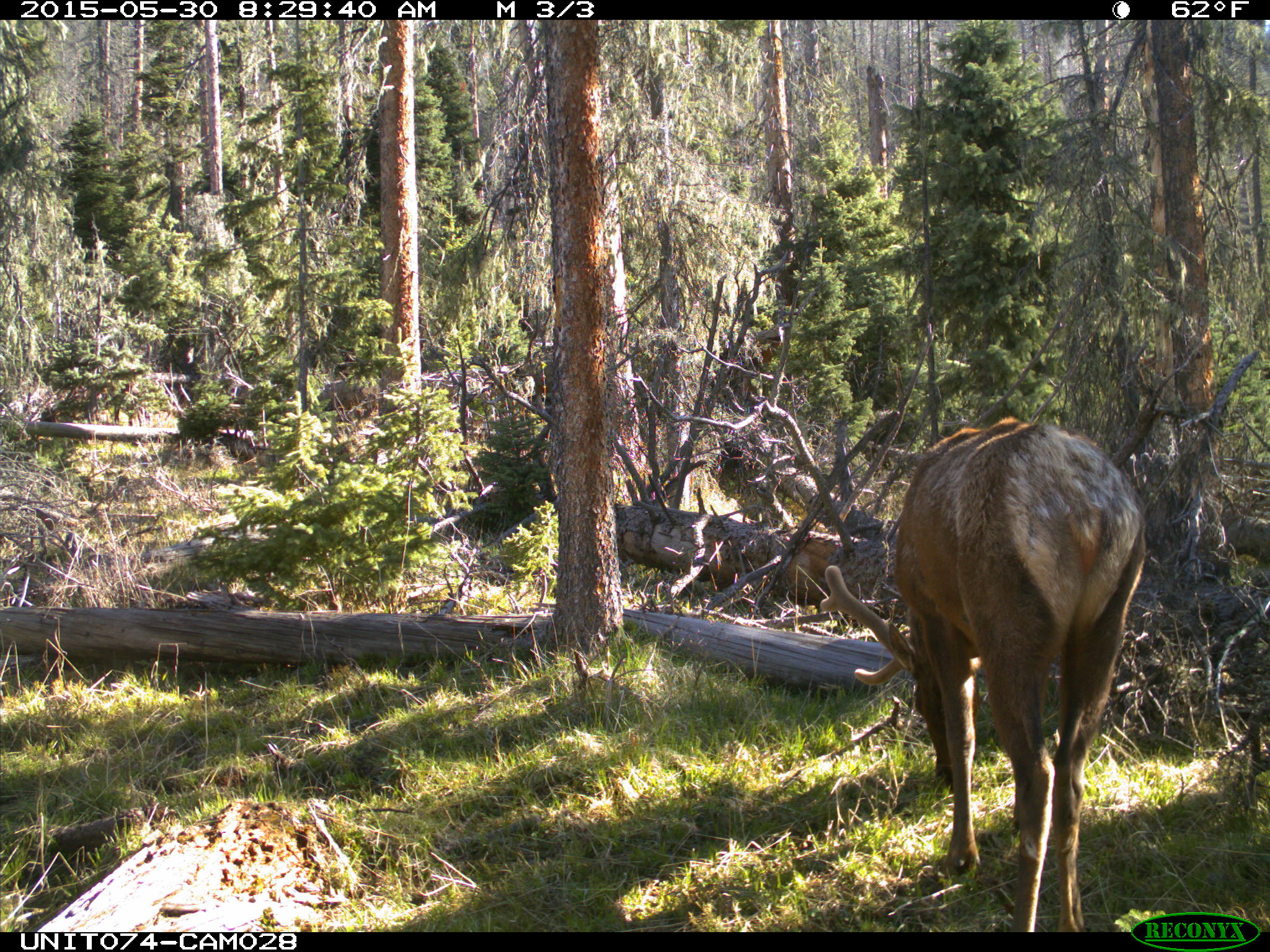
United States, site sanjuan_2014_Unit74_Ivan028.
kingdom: Animalia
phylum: Chordata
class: Mammalia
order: Artiodactyla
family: Cervidae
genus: Cervus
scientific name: Cervus elaphus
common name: red deer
Cervus elaphus (red deer).